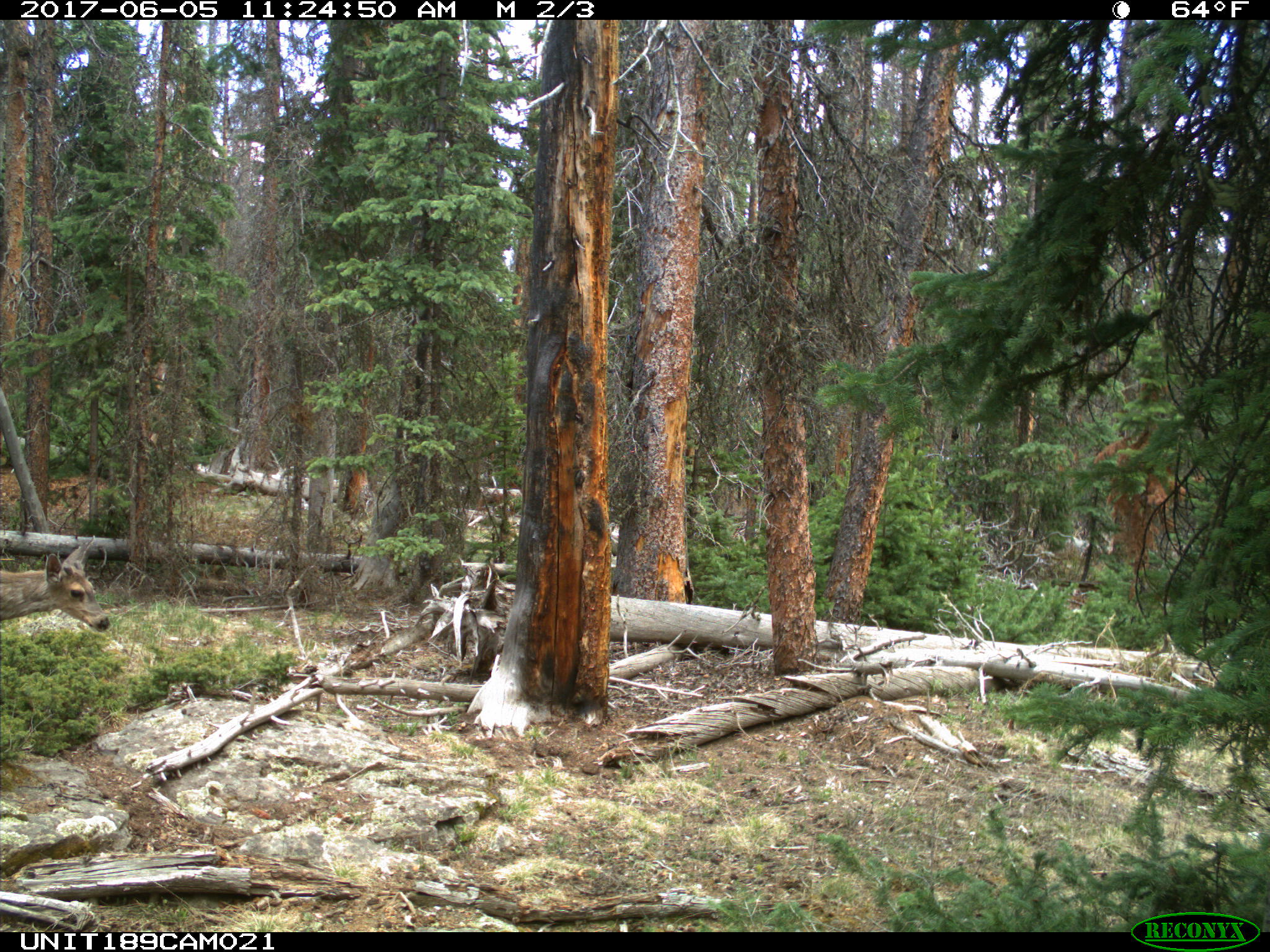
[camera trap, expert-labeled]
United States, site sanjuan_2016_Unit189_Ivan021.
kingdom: Animalia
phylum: Chordata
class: Mammalia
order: Artiodactyla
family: Cervidae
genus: Odocoileus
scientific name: Odocoileus hemionus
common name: mule deer